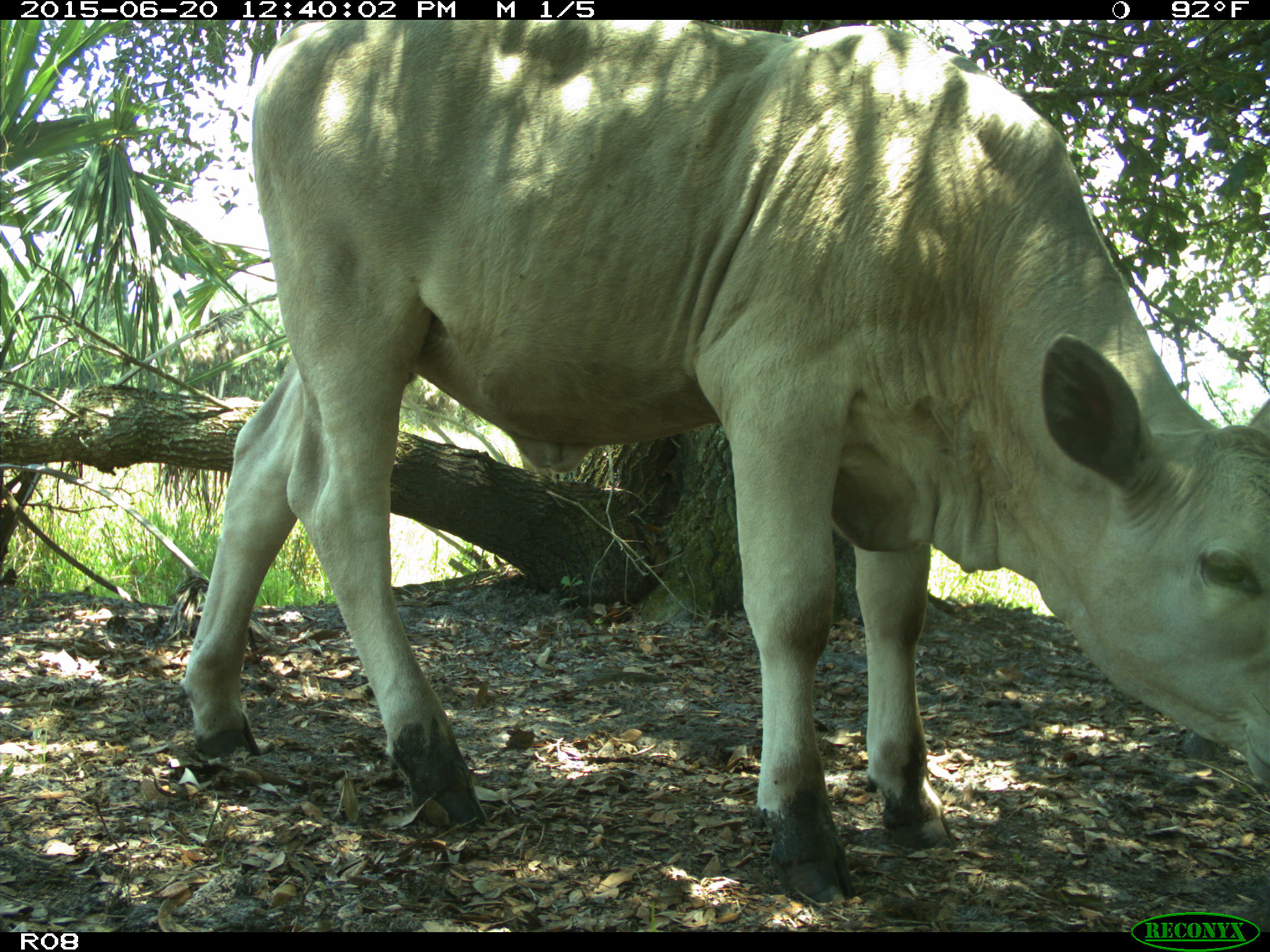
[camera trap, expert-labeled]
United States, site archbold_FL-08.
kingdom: Animalia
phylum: Chordata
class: Mammalia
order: Artiodactyla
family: Bovidae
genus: Bos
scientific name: Bos taurus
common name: domestic cow